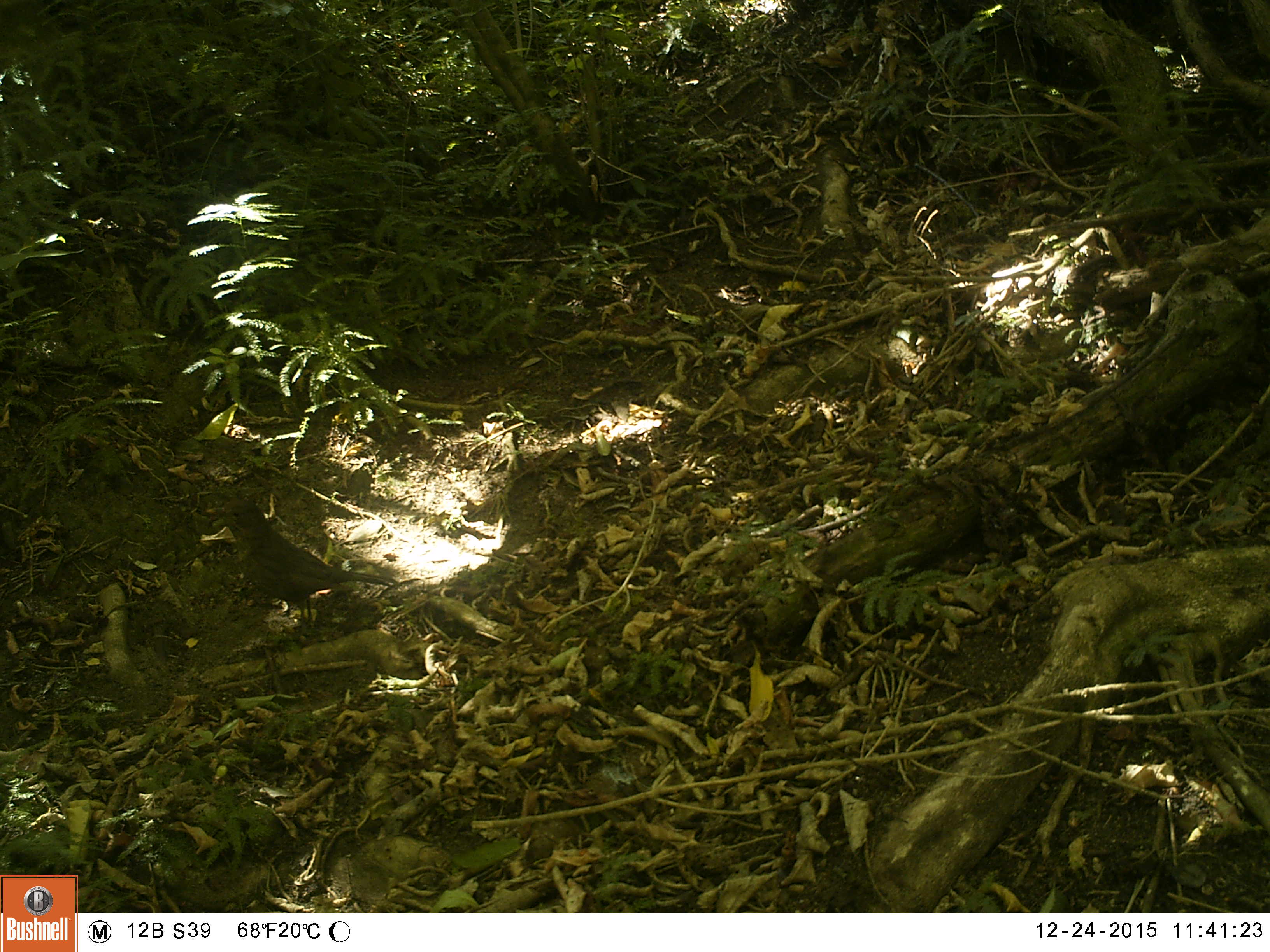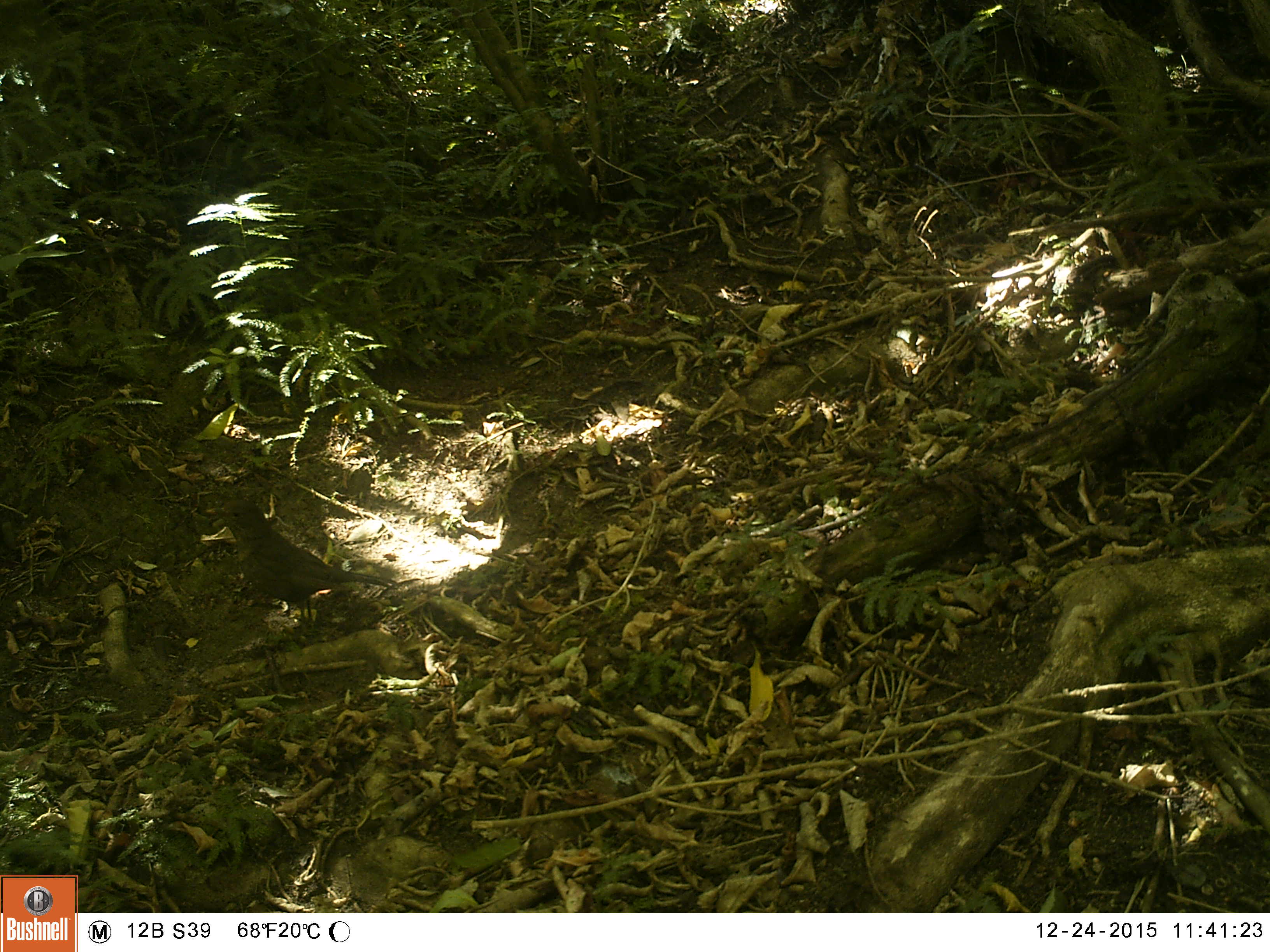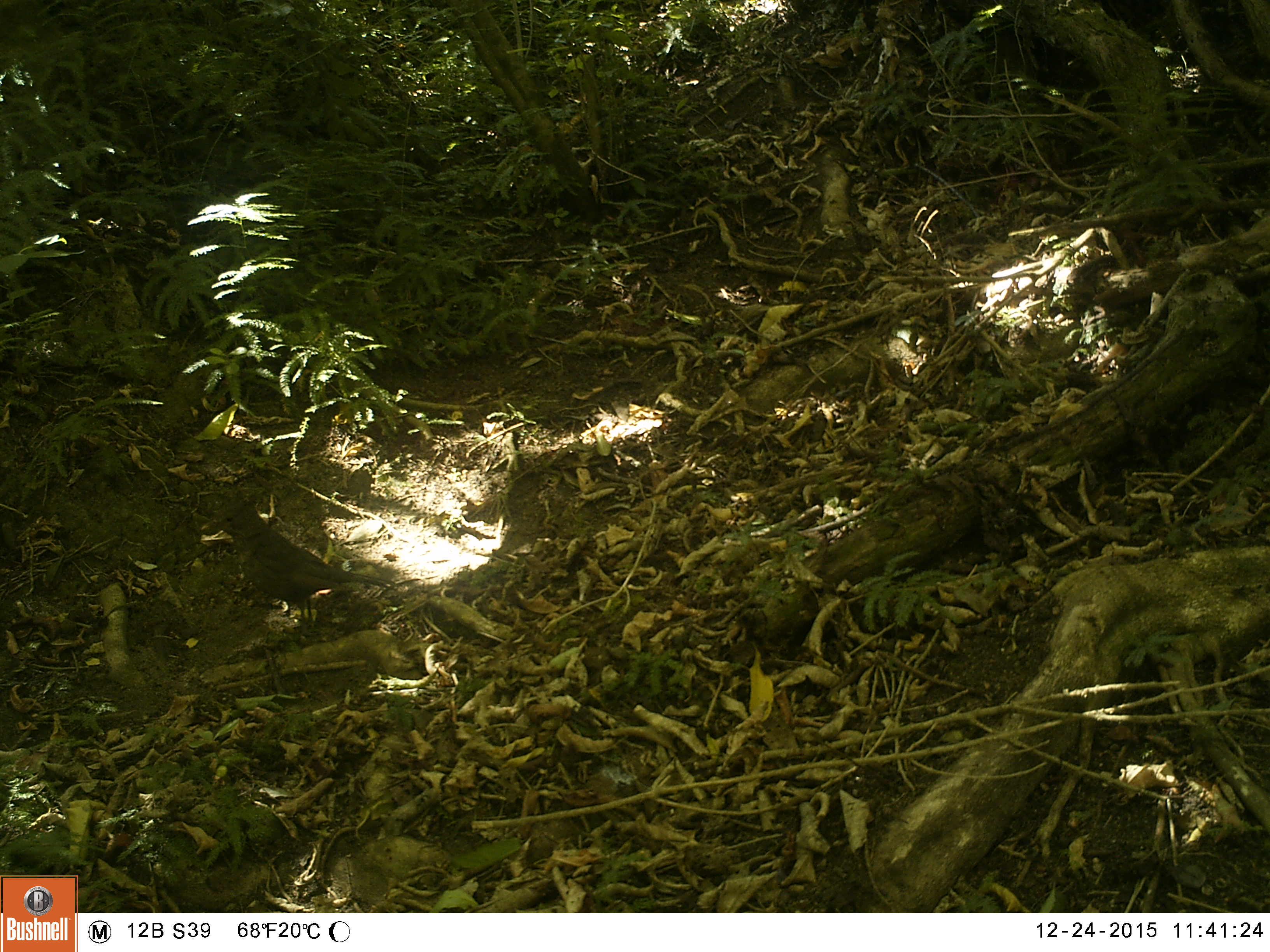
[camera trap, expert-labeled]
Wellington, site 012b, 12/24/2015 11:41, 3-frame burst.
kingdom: Animalia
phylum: Chordata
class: Aves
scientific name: Aves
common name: bird